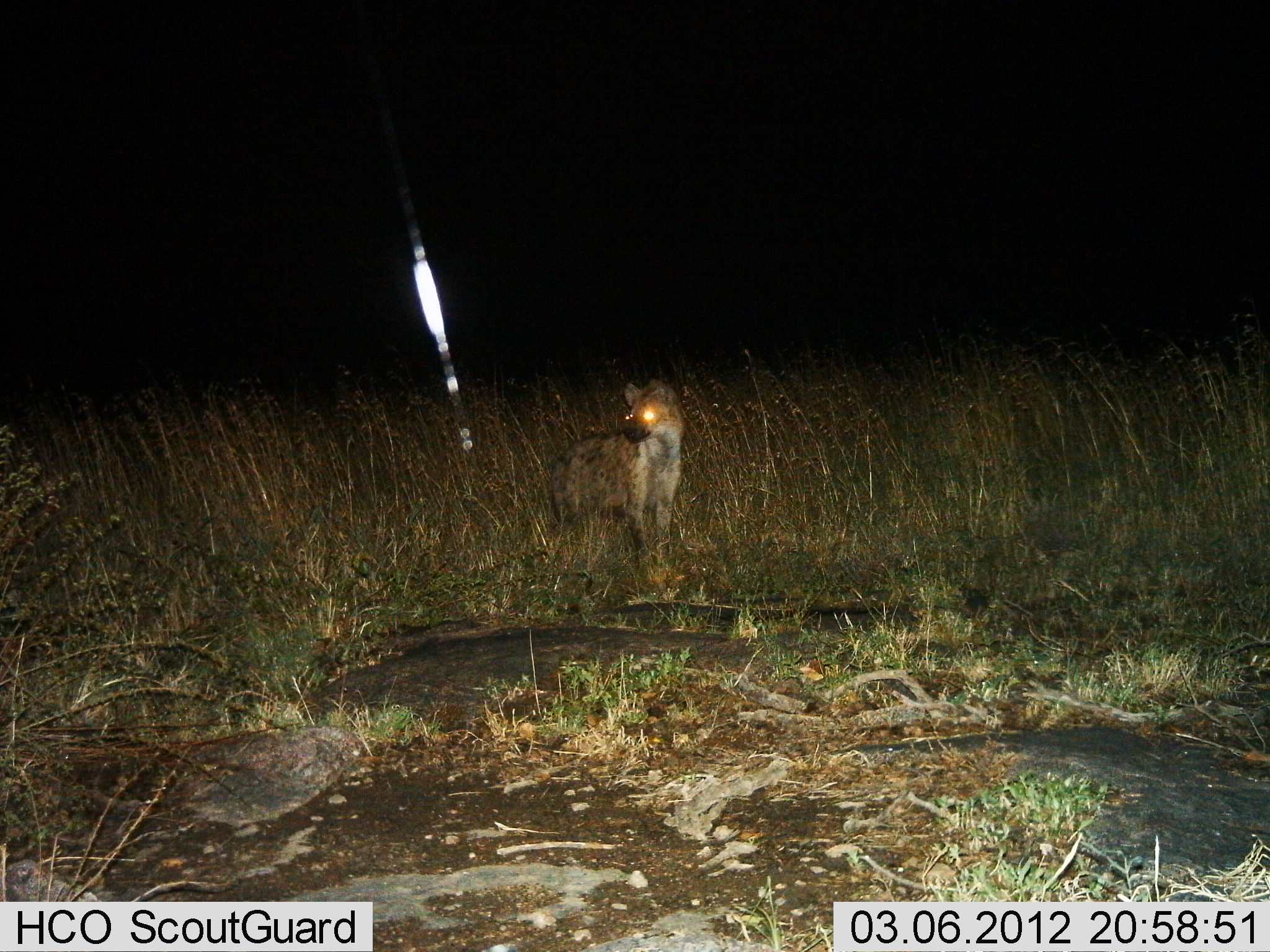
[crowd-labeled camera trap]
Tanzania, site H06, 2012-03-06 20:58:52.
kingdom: Animalia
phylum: Chordata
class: Mammalia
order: Carnivora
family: Hyaenidae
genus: Crocuta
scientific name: Crocuta crocuta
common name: spotted hyena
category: hyenaspotted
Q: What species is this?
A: Hyenaspotted (spotted hyena) (Crocuta crocuta).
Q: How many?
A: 1.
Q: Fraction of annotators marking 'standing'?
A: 100%.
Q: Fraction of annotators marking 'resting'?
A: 0%.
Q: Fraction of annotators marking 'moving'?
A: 0%.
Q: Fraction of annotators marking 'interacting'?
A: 0%.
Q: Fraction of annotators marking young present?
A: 0%.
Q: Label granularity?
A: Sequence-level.